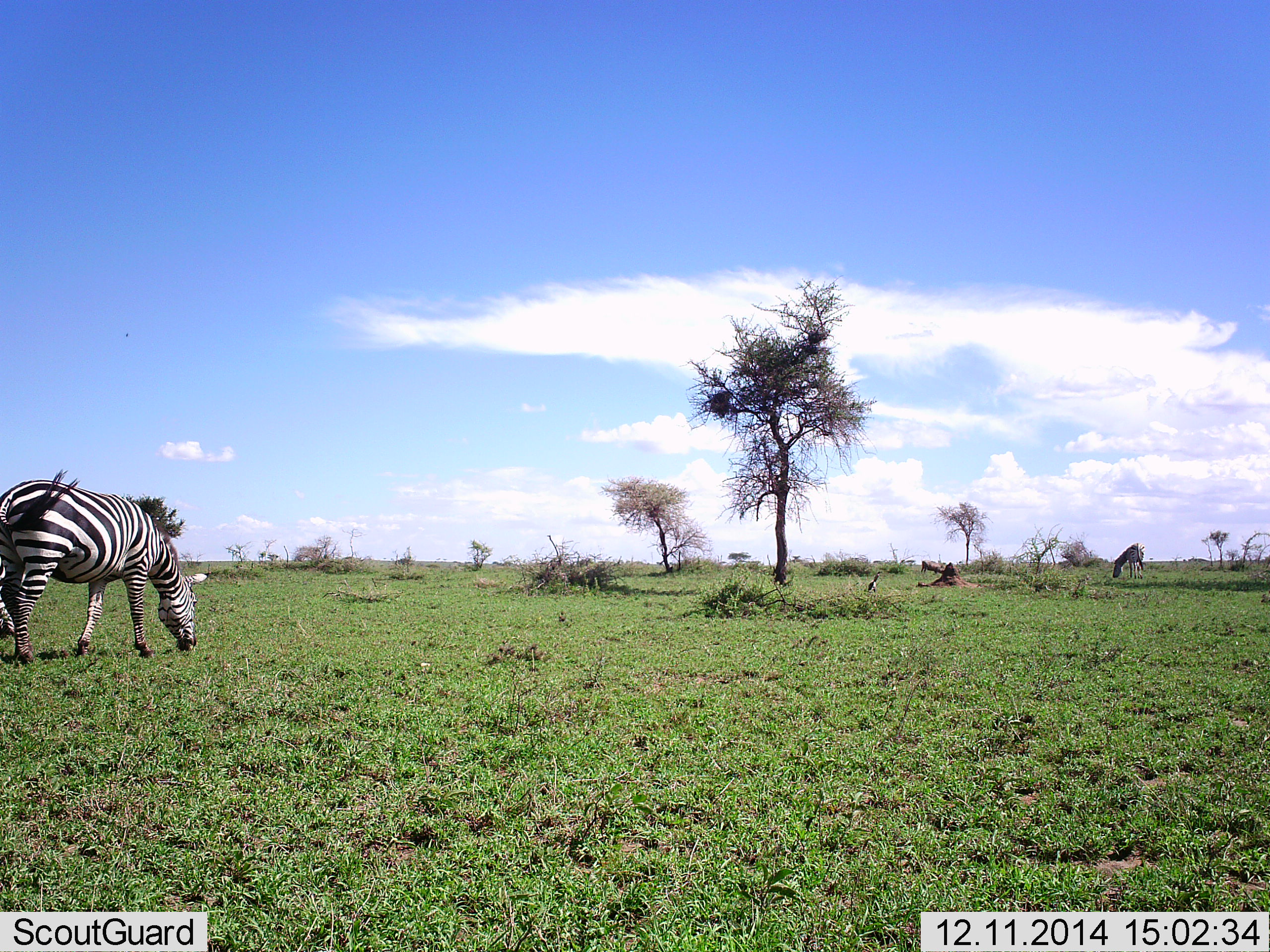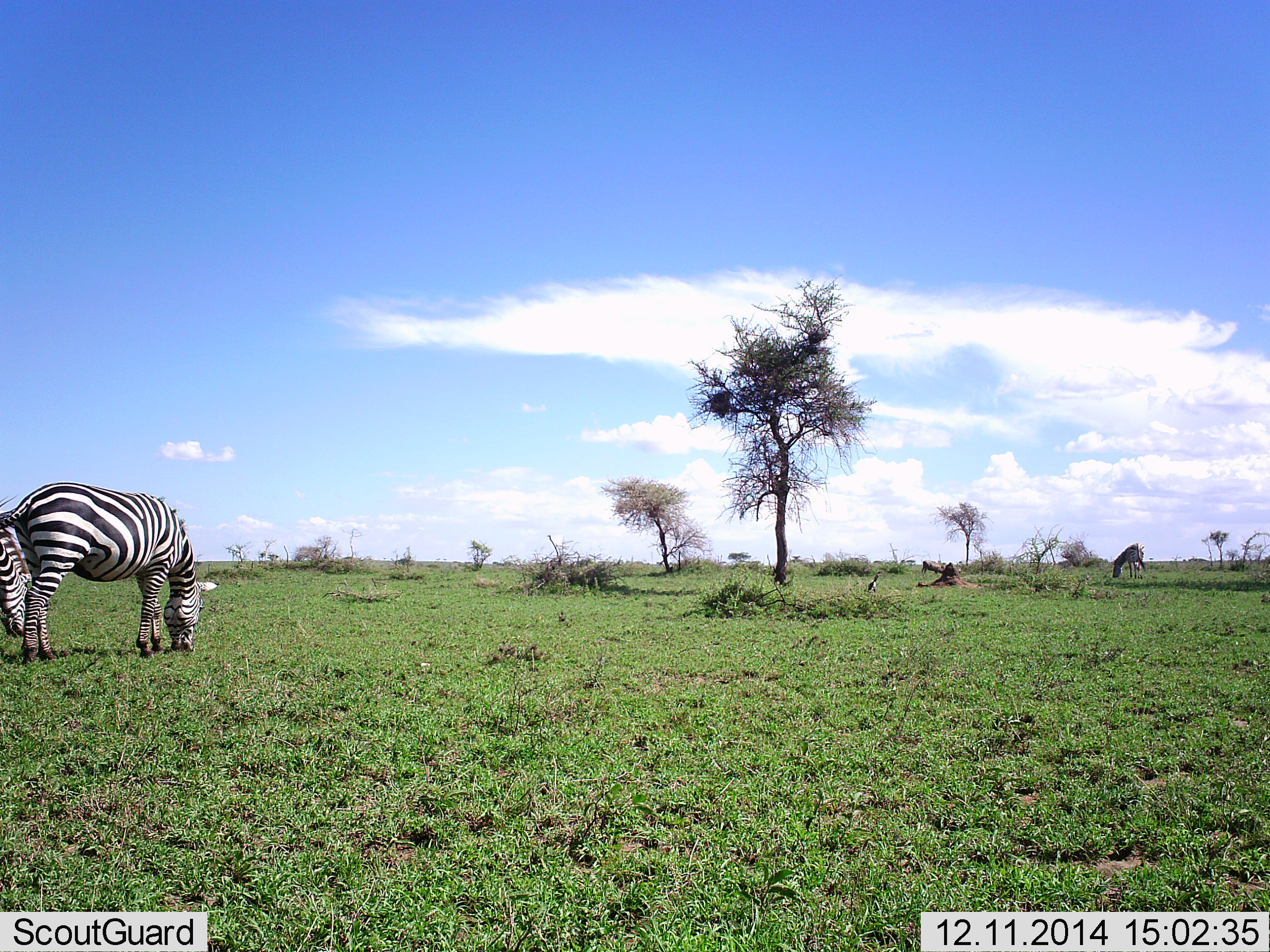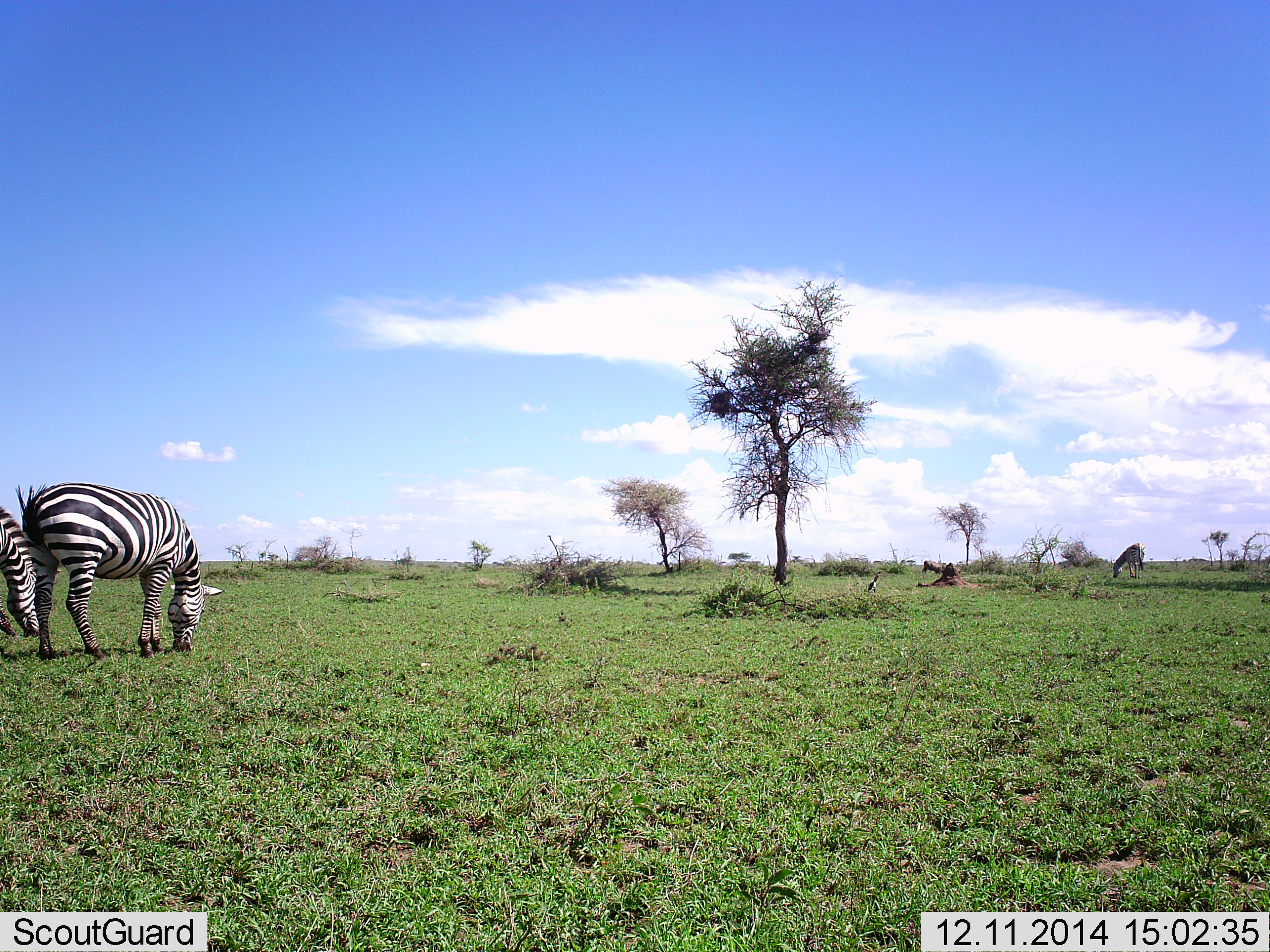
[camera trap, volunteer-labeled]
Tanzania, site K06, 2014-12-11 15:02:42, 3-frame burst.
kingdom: Animalia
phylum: Chordata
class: Mammalia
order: Perissodactyla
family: Equidae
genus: Equus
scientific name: Equus quagga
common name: plains zebra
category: zebra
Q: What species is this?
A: Zebra (plains zebra) (Equus quagga).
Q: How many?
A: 2.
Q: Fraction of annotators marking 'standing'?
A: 40%.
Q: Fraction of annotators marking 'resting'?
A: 0%.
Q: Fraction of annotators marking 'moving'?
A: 10%.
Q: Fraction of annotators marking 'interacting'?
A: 0%.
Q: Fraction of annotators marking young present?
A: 0%.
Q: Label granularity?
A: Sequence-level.